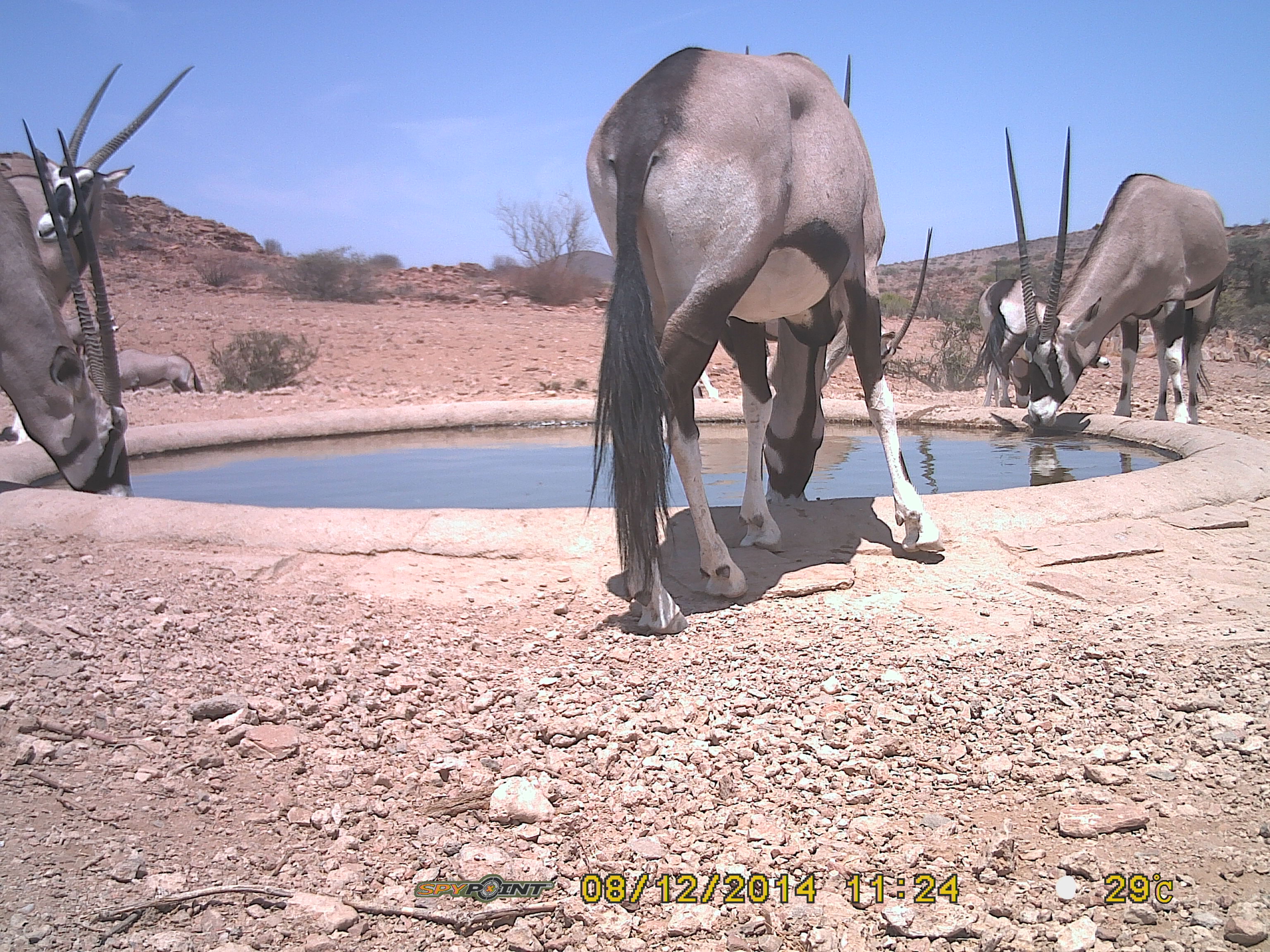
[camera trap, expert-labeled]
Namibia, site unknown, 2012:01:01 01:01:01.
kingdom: Animalia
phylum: Chordata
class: Mammalia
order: Artiodactyla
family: Bovidae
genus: Oryx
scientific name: Oryx gazella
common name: gemsbok